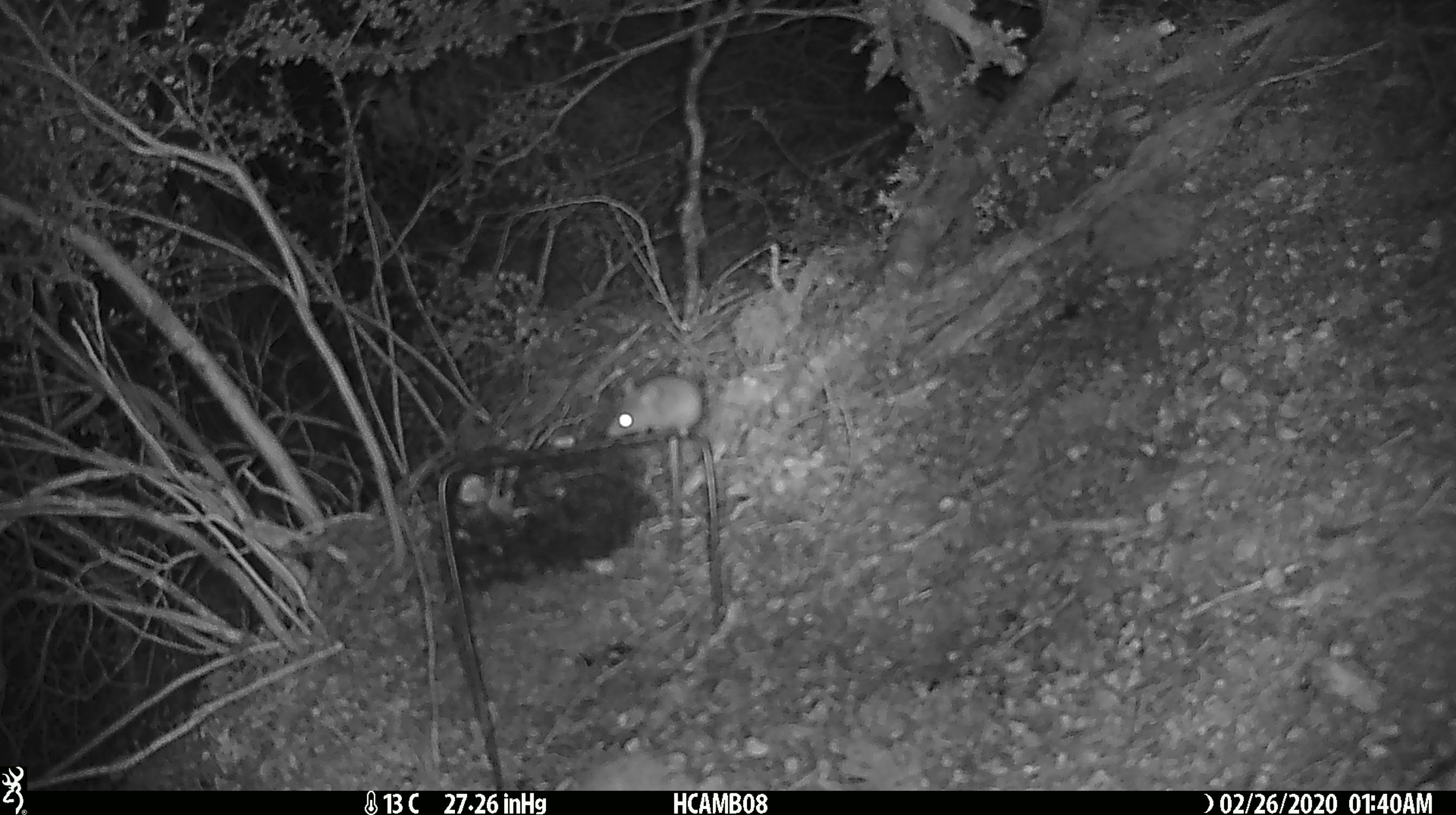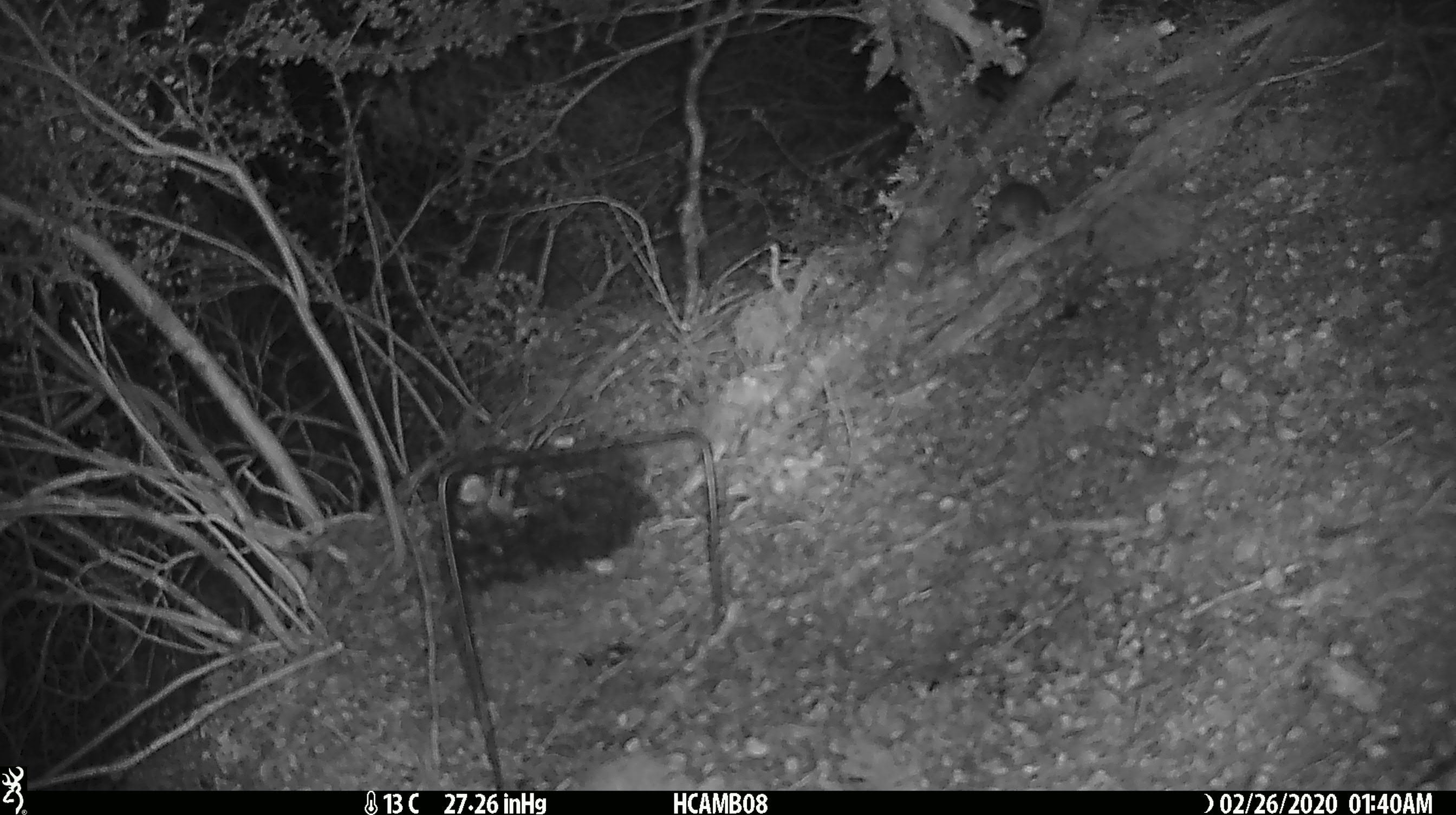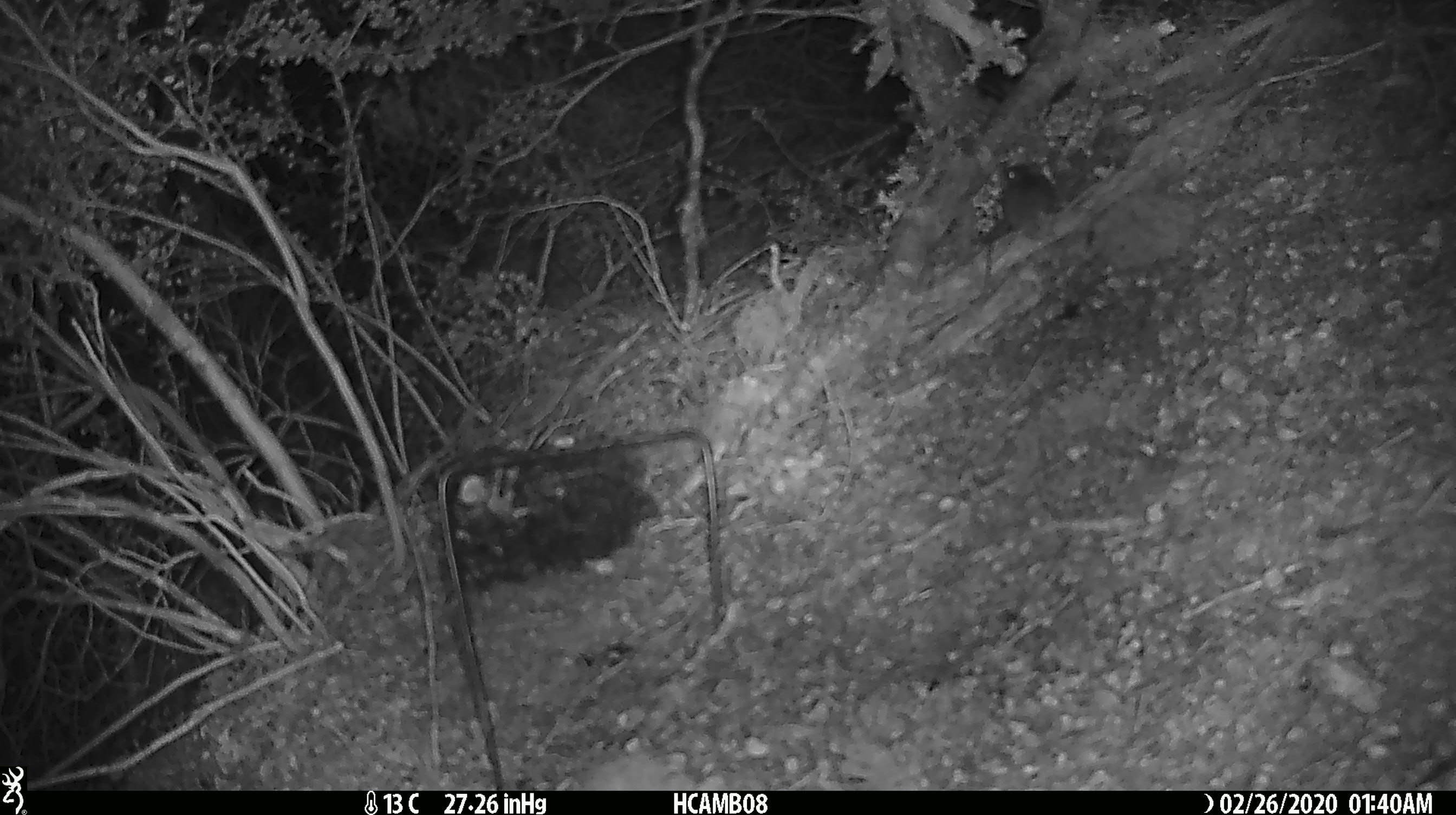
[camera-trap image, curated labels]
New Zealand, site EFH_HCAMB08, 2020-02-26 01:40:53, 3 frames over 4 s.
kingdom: Animalia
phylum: Chordata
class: Mammalia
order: Rodentia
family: Muridae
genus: Mus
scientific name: Mus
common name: mouse